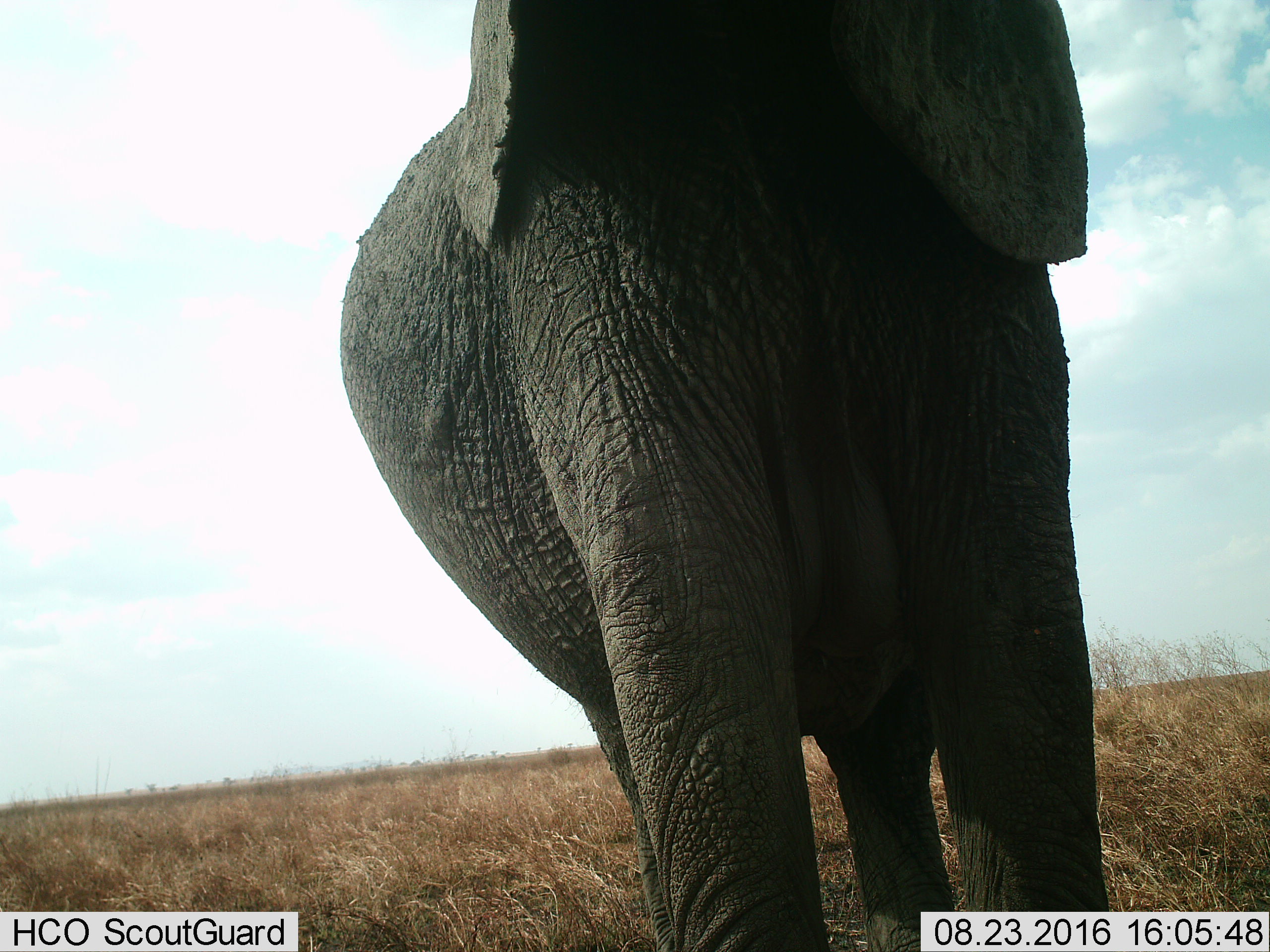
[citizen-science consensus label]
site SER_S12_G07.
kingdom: Animalia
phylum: Chordata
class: Mammalia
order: Proboscidea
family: Elephantidae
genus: Loxodonta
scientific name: Loxodonta africana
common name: african bush elephant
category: elephant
Elephant (african bush elephant) (Loxodonta africana), count 1. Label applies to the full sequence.